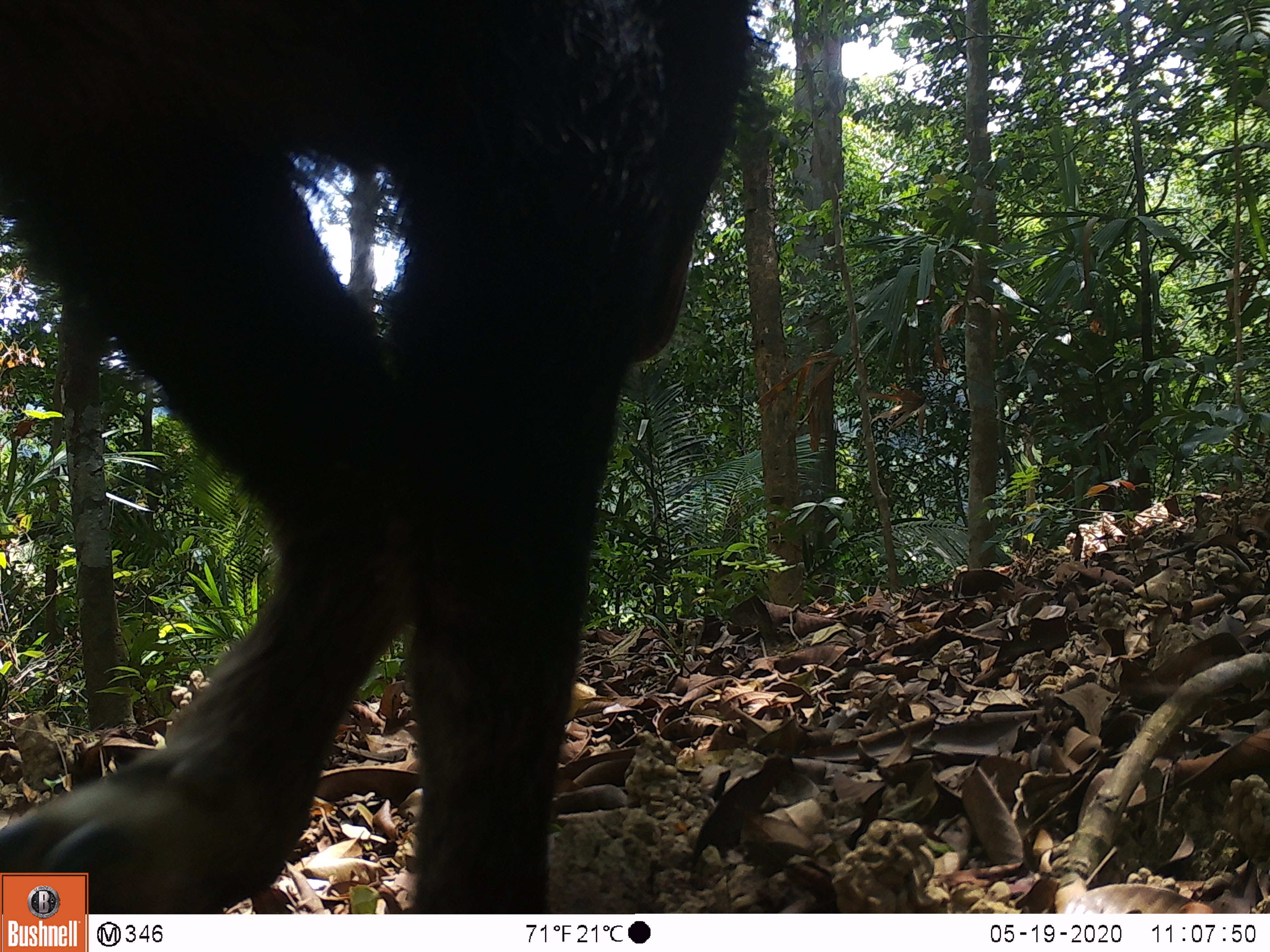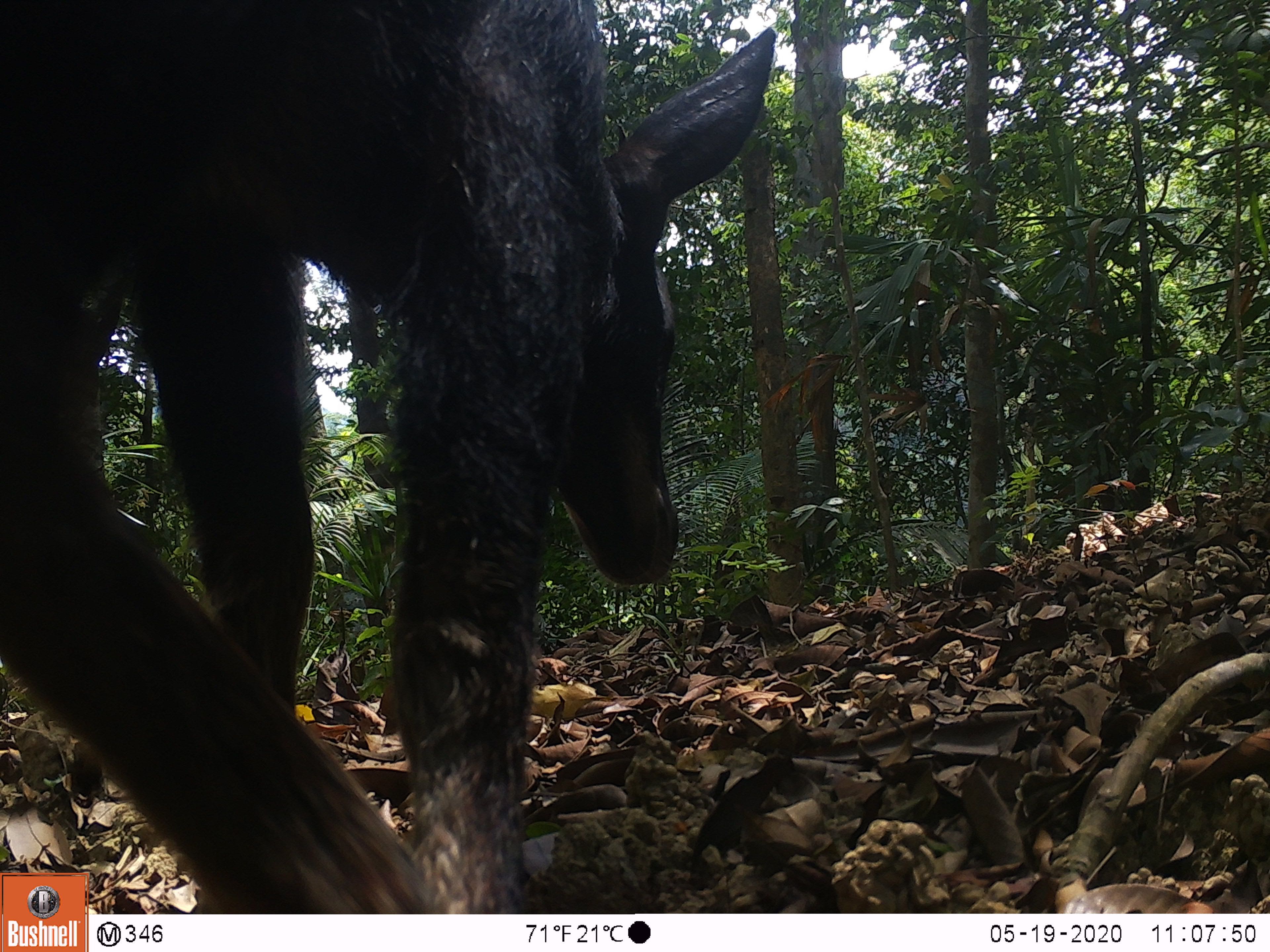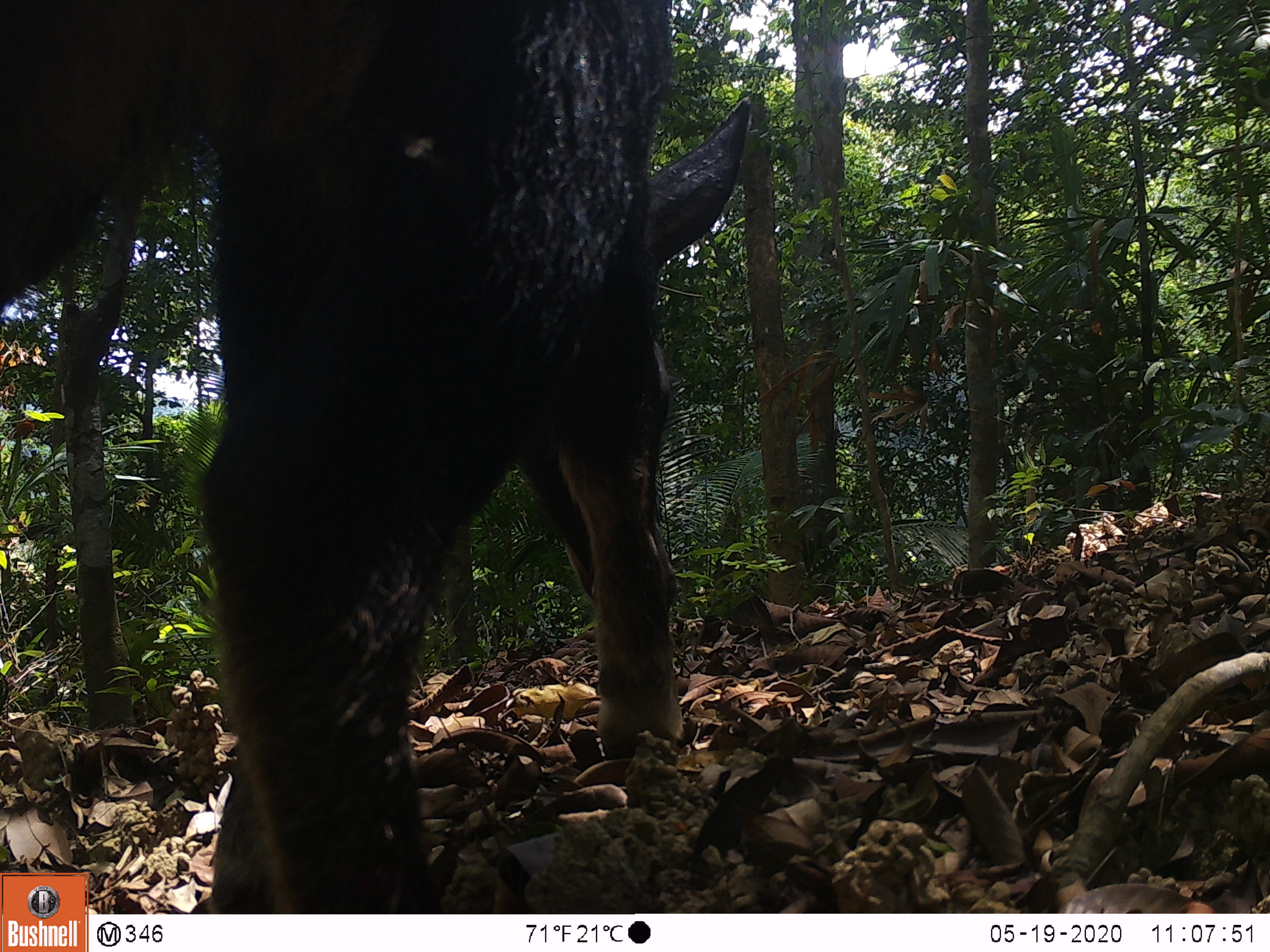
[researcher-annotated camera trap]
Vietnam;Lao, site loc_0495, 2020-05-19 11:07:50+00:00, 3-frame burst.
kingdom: Animalia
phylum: Chordata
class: Mammalia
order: Artiodactyla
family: Bovidae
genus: Capricornis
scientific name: Capricornis sumatraensis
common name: chinese serow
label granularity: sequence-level